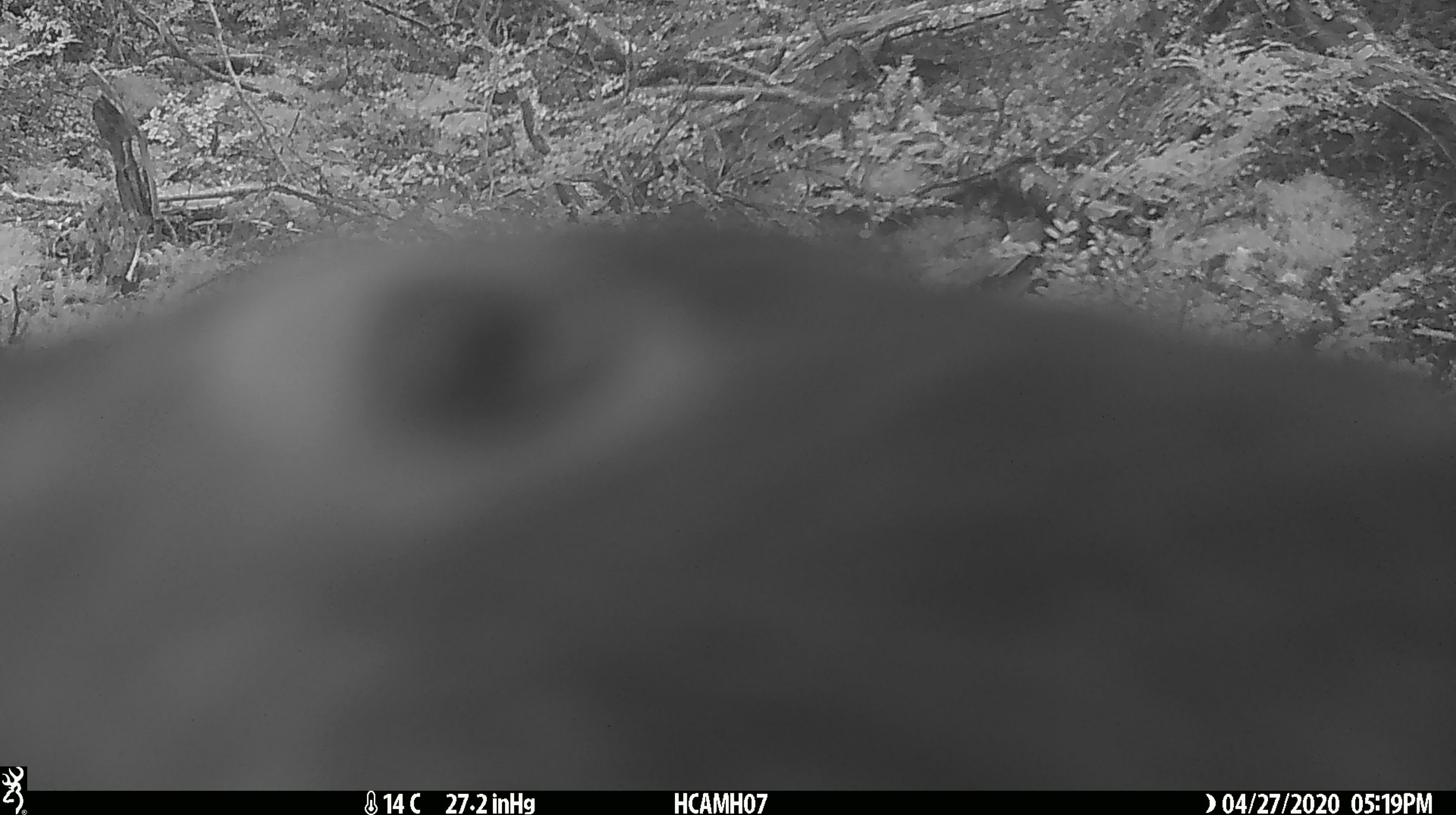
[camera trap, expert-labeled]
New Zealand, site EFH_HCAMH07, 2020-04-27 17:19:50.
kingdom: Animalia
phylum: Chordata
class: Aves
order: Psittaciformes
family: Strigopidae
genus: Nestor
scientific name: Nestor notabilis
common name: kea